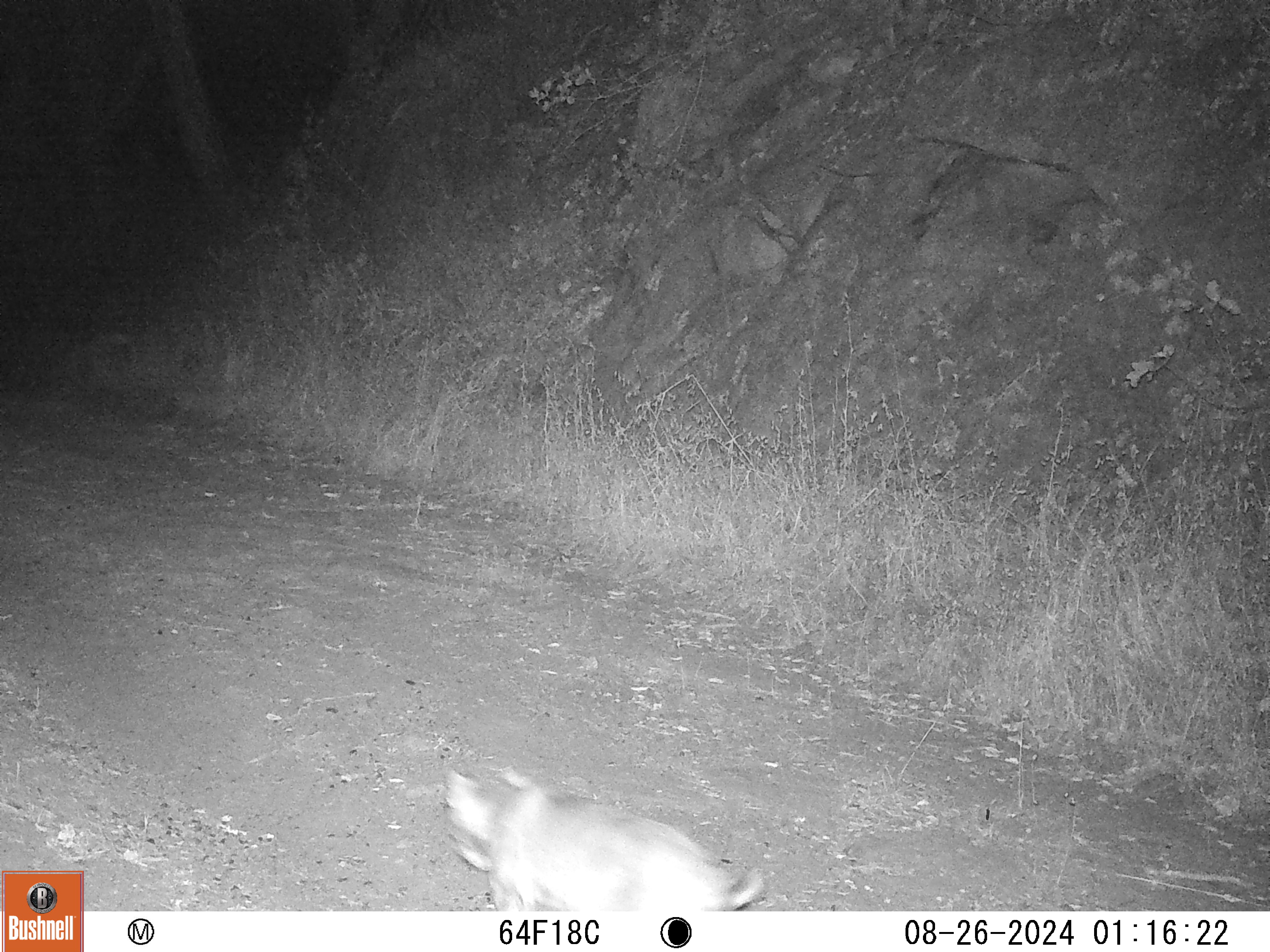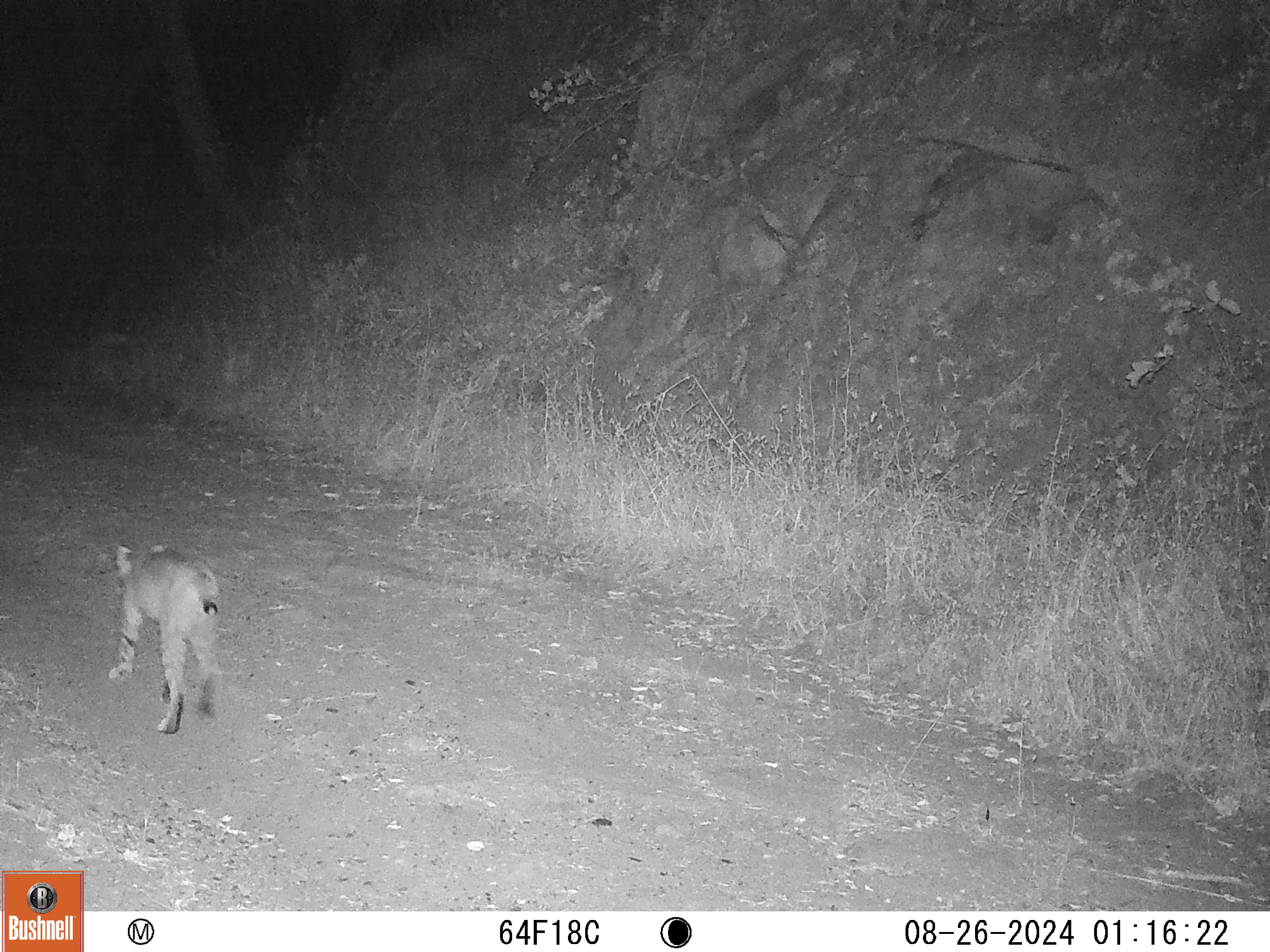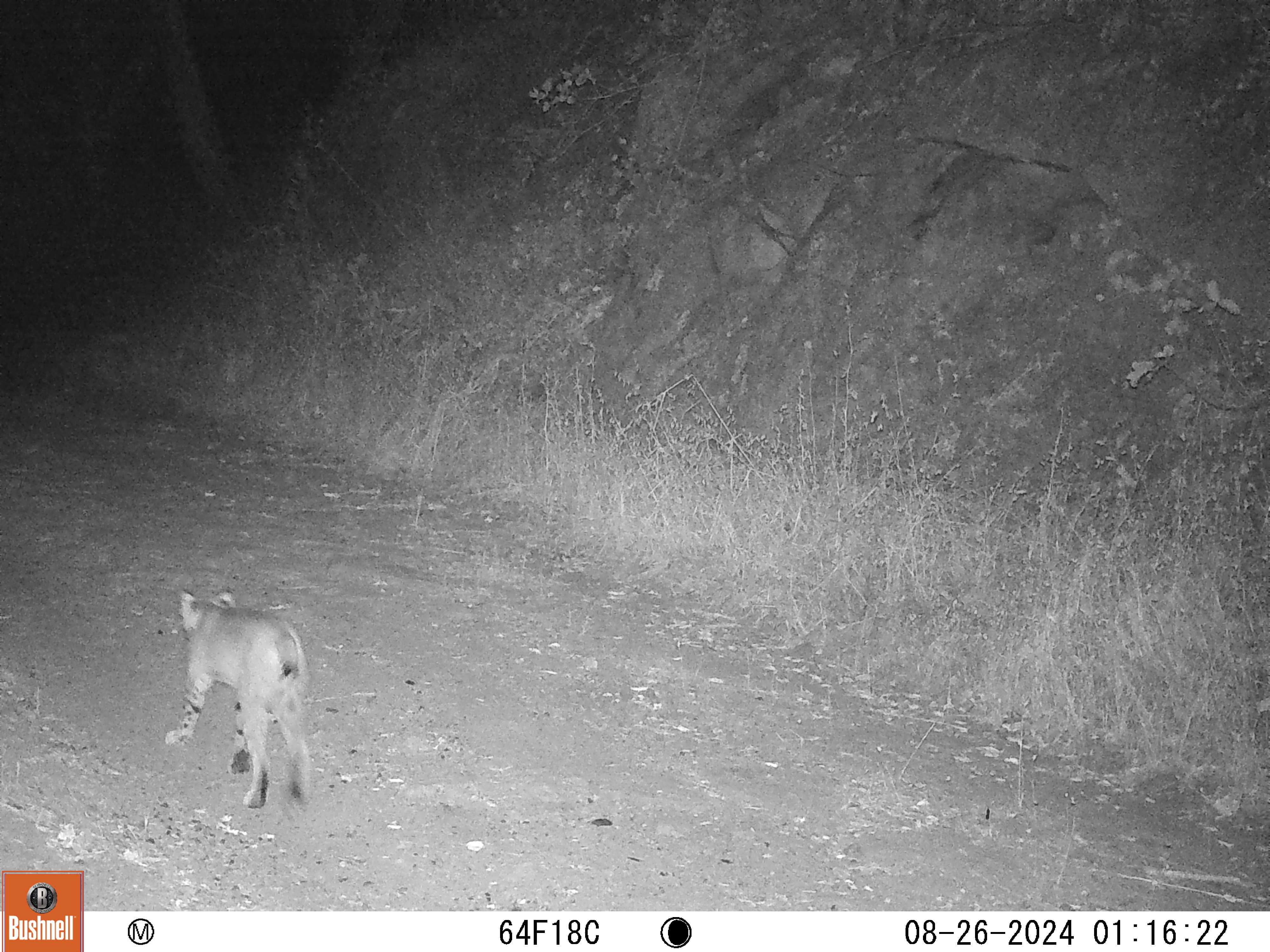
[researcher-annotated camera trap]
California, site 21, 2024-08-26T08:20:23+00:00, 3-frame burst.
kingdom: Animalia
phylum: Chordata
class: Mammalia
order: Carnivora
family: Felidae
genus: Lynx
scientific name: Lynx rufus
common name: bobcat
Bobcat (Lynx rufus).